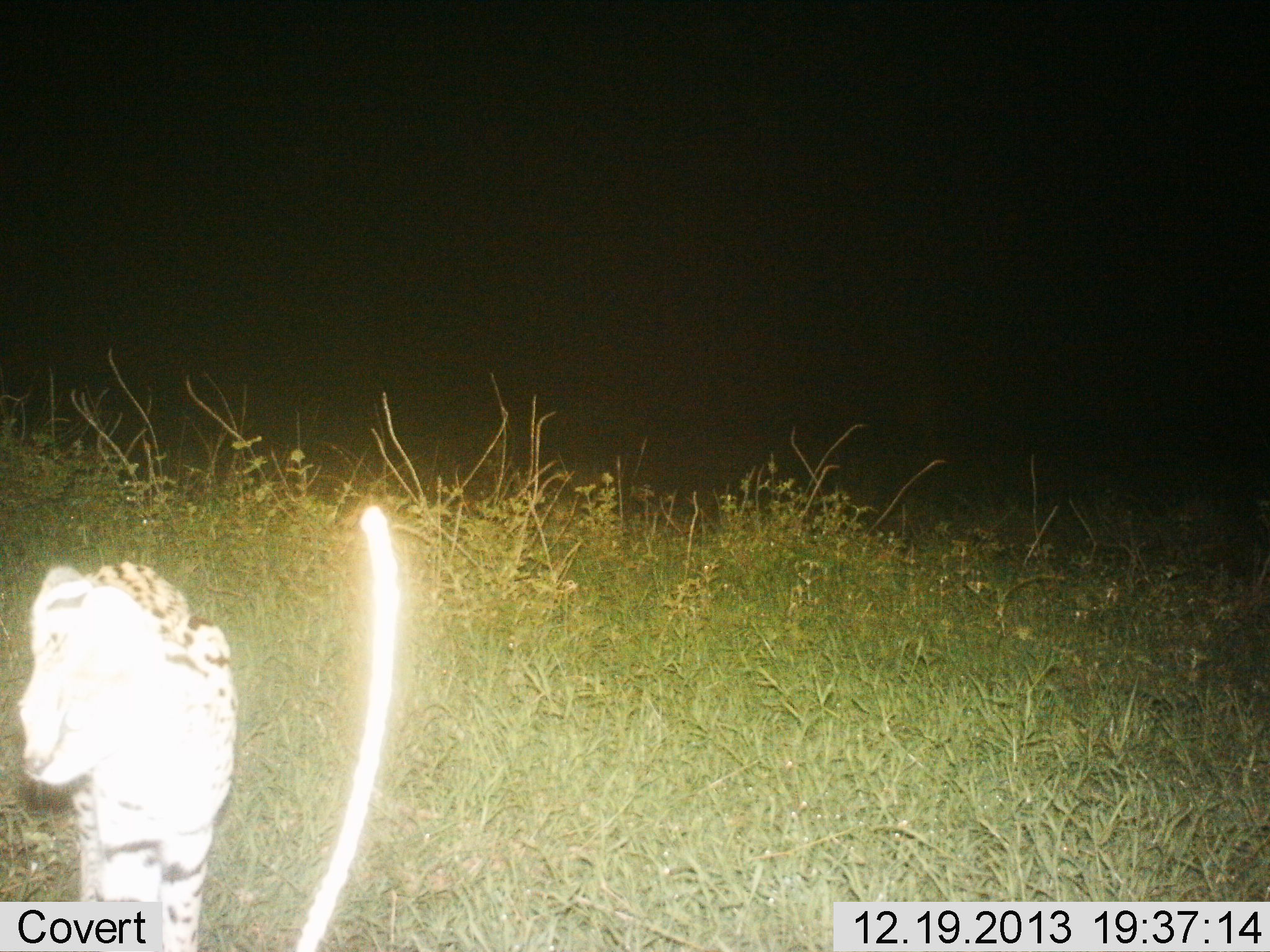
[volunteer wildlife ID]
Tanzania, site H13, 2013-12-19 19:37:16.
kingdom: Animalia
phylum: Chordata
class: Mammalia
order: Carnivora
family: Felidae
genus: Leptailurus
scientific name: Leptailurus serval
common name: serval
Serval (Leptailurus serval), count 1. Behavior (volunteer vote fractions): standing 50%, resting 0%, moving 50%, interacting 0%. Young present (vote fraction): 0%. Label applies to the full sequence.